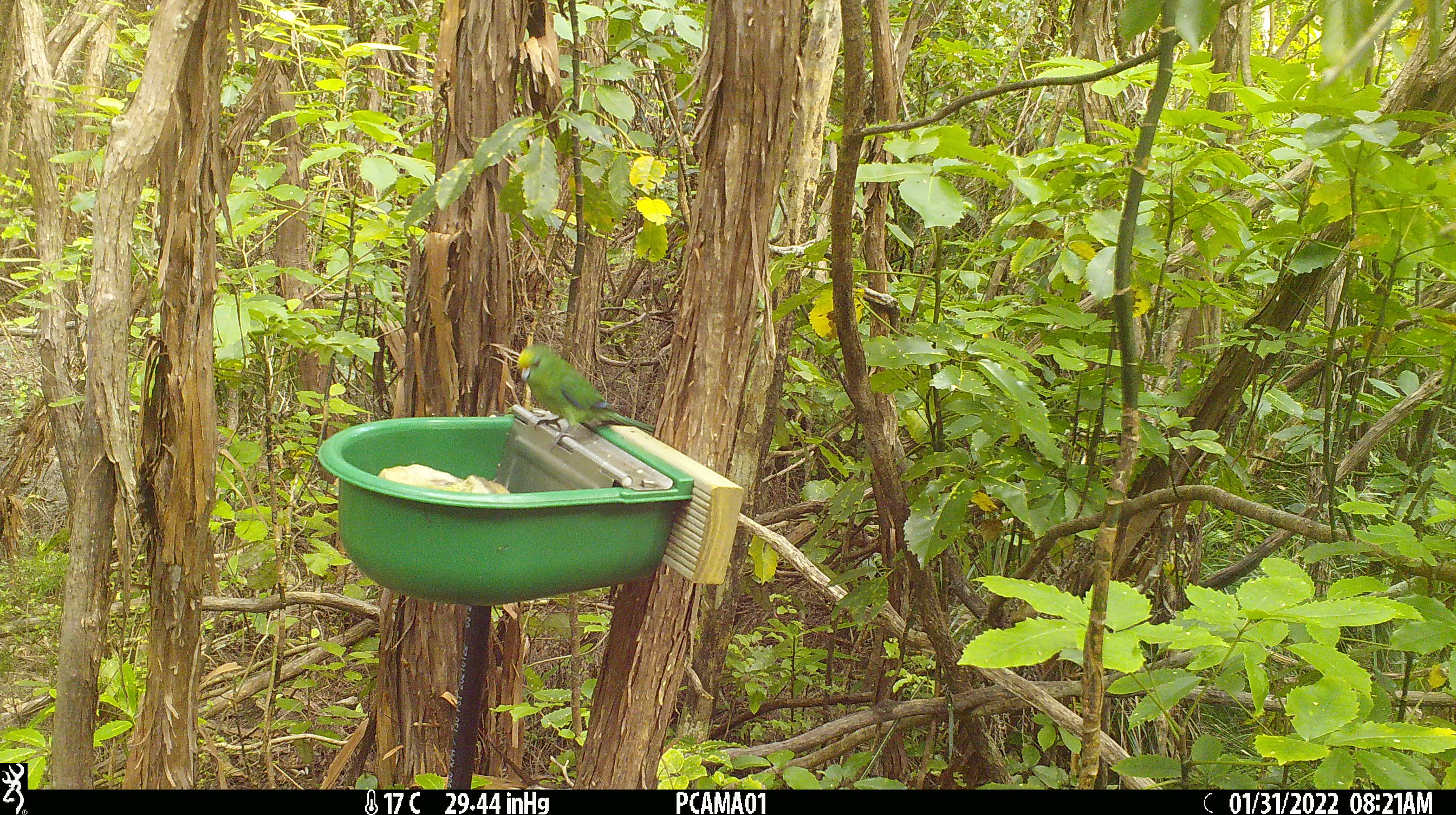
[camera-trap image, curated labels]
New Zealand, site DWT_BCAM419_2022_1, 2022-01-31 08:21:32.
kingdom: Animalia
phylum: Chordata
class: Aves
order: Psittaciformes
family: Psittaculidae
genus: Cyanoramphus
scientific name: Cyanoramphus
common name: parakeet